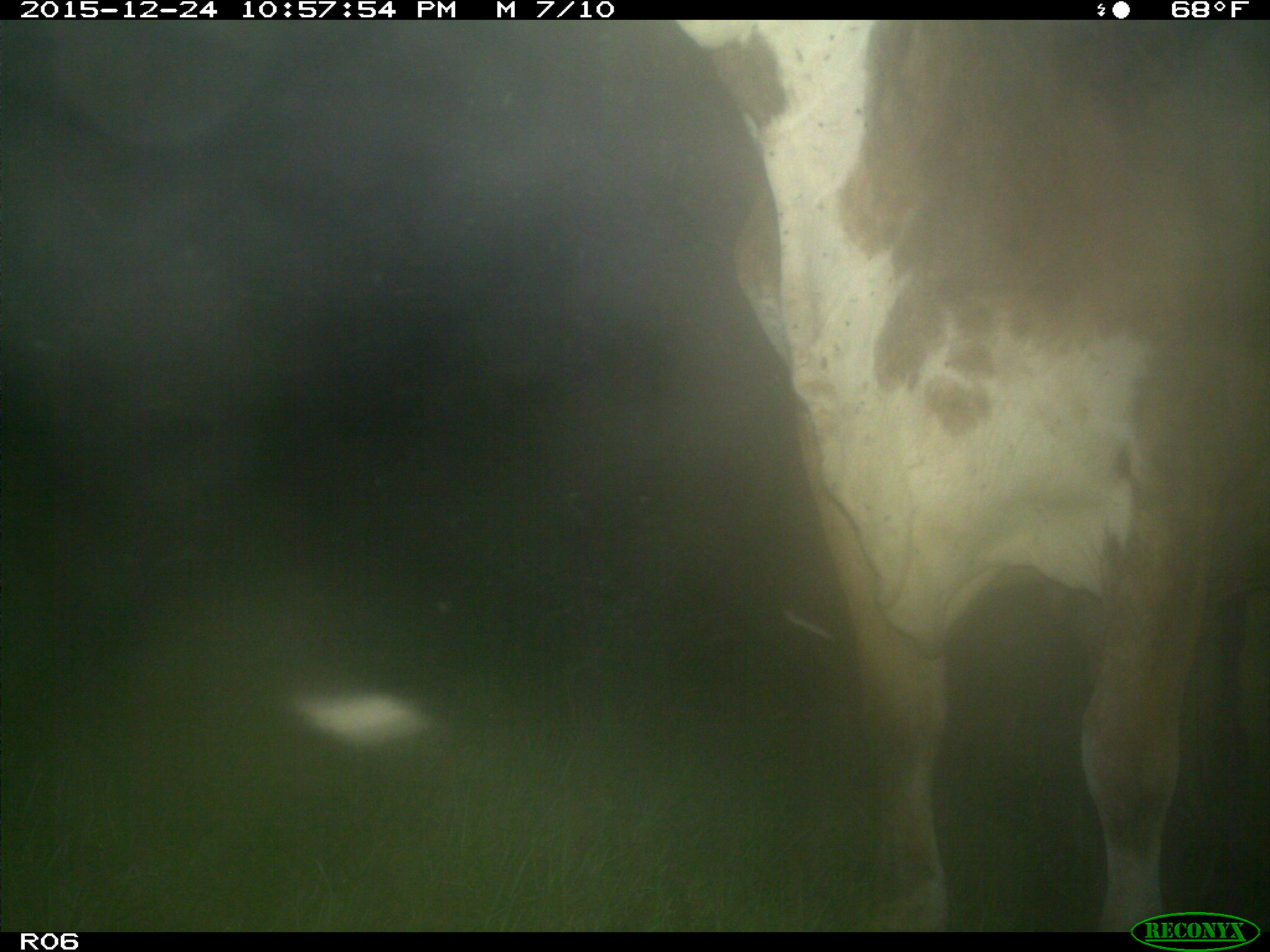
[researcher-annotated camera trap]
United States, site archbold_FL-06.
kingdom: Animalia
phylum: Chordata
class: Mammalia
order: Artiodactyla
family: Bovidae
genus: Bos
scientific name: Bos taurus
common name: domestic cow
Bos taurus (domestic cow).